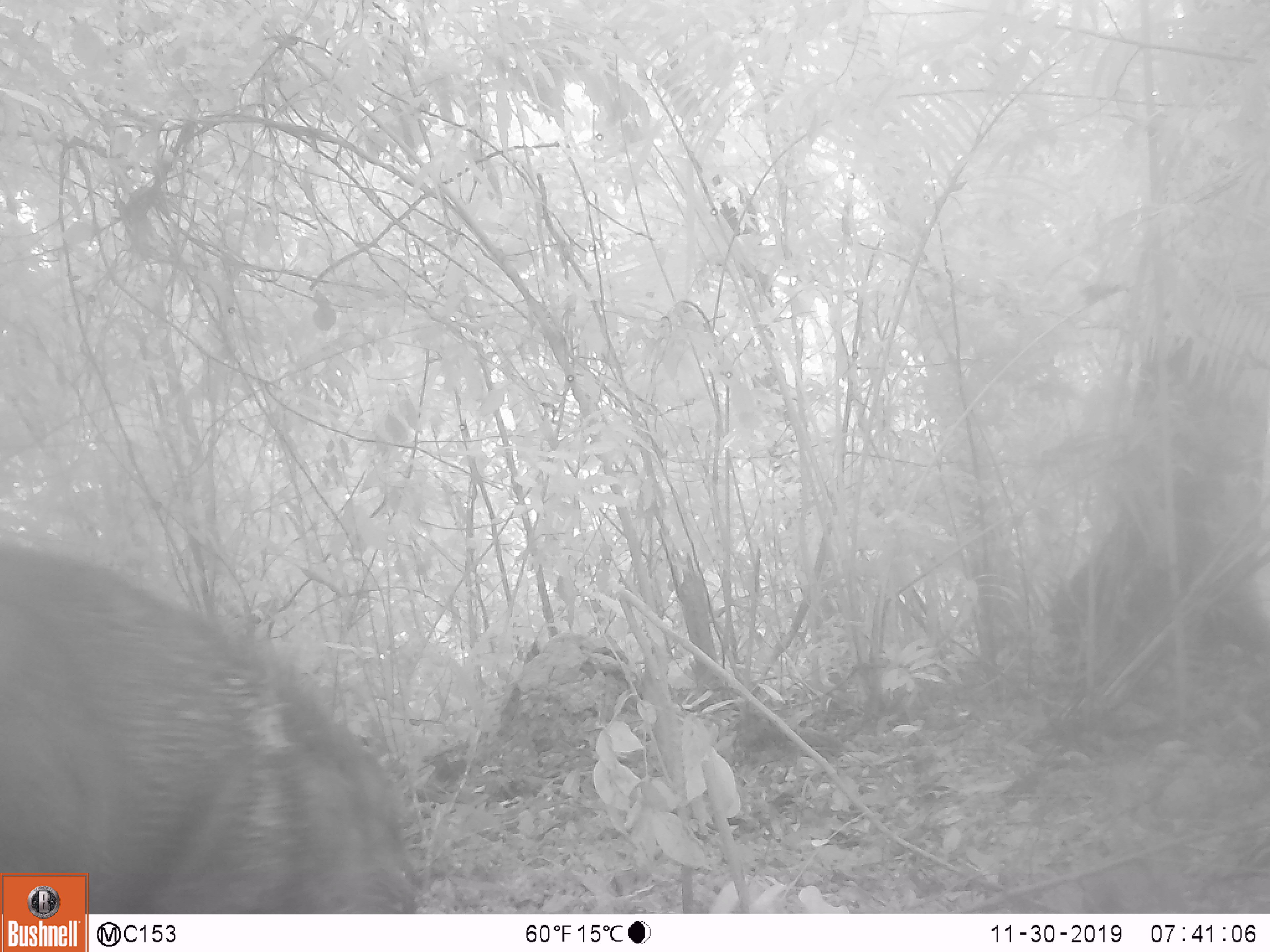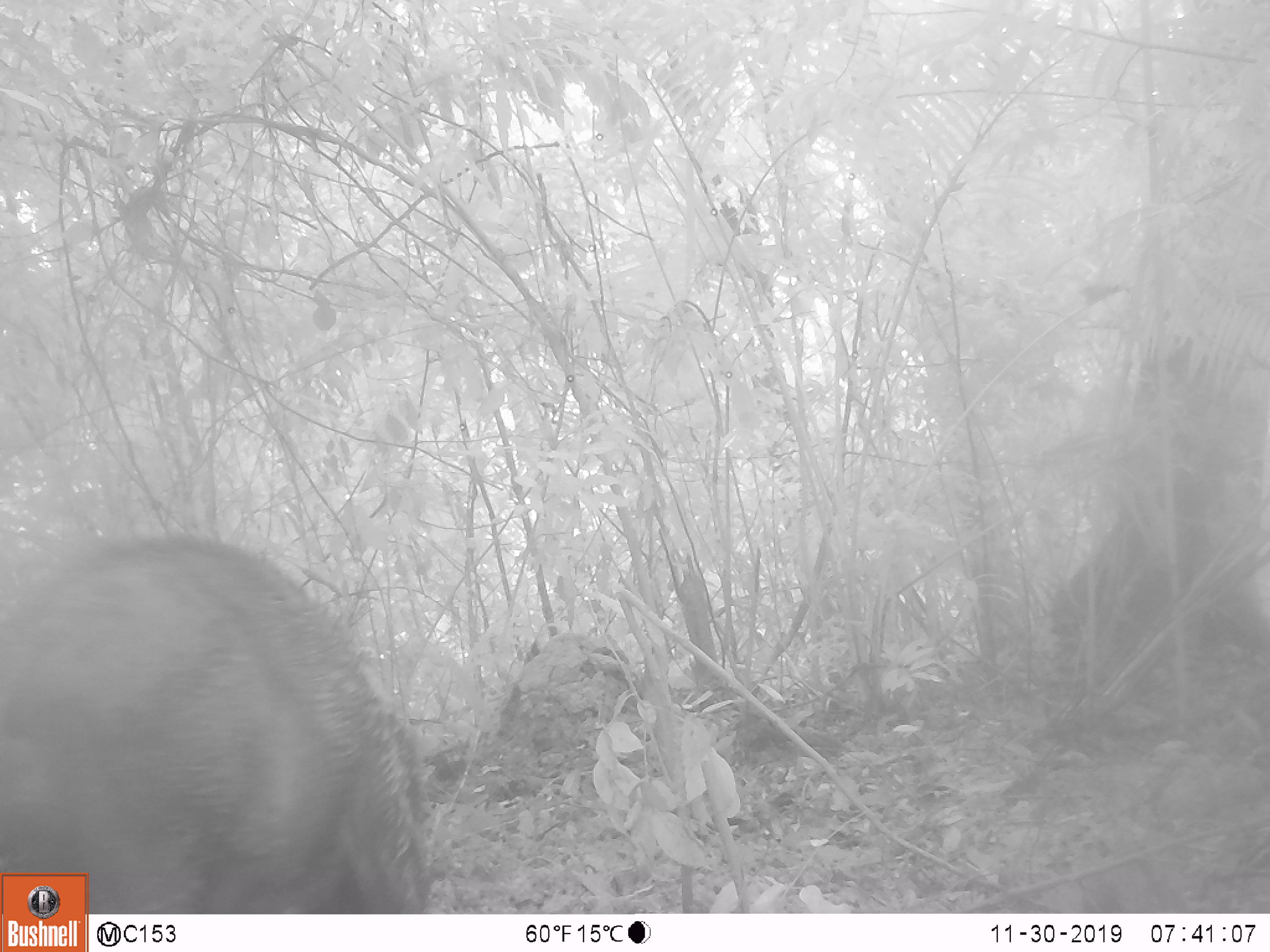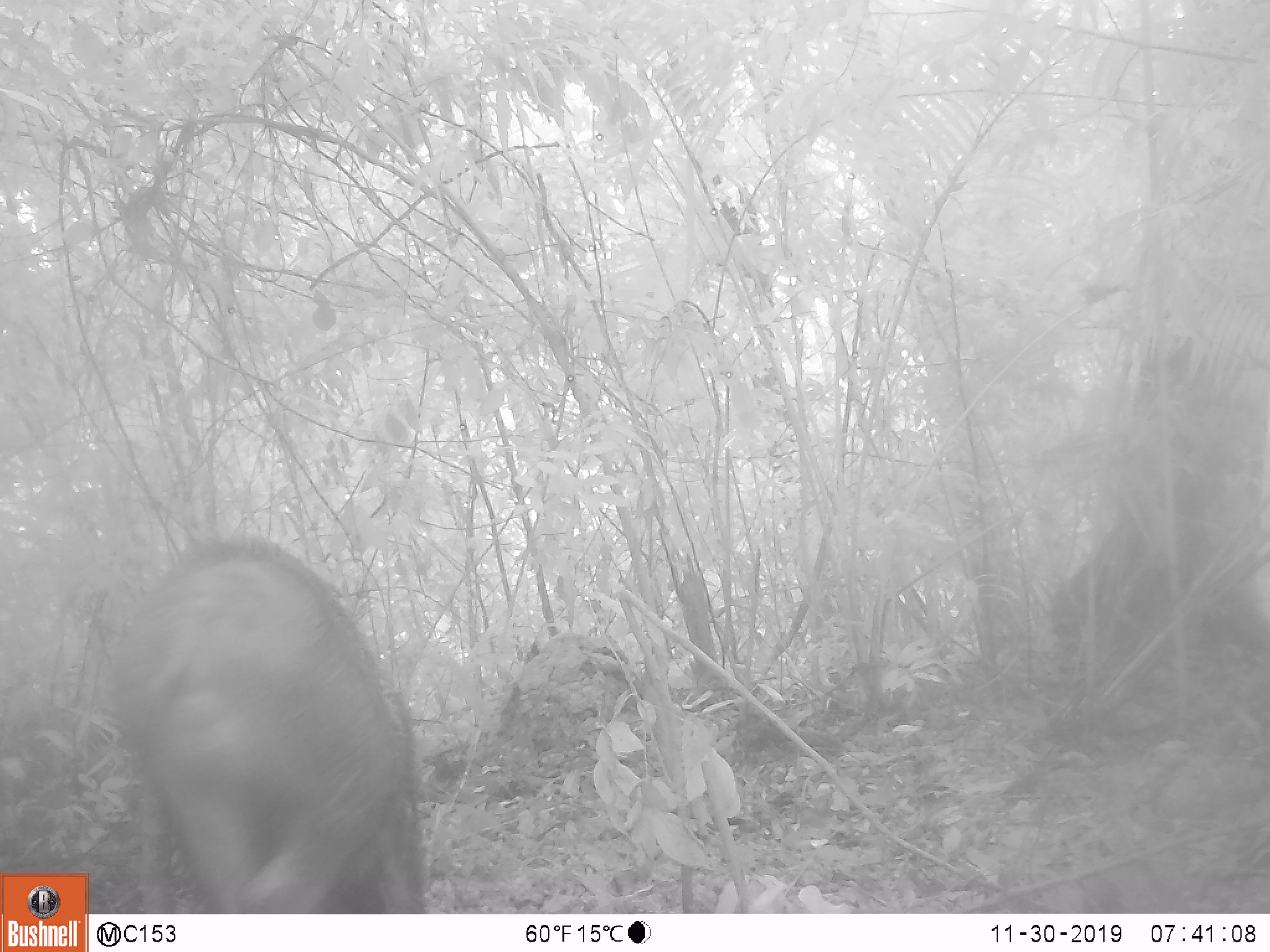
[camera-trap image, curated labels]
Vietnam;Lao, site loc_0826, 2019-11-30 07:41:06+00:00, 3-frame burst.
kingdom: Animalia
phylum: Chordata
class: Mammalia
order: Artiodactyla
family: Suidae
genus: Sus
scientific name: Sus scrofa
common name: eurasian wild pig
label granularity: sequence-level